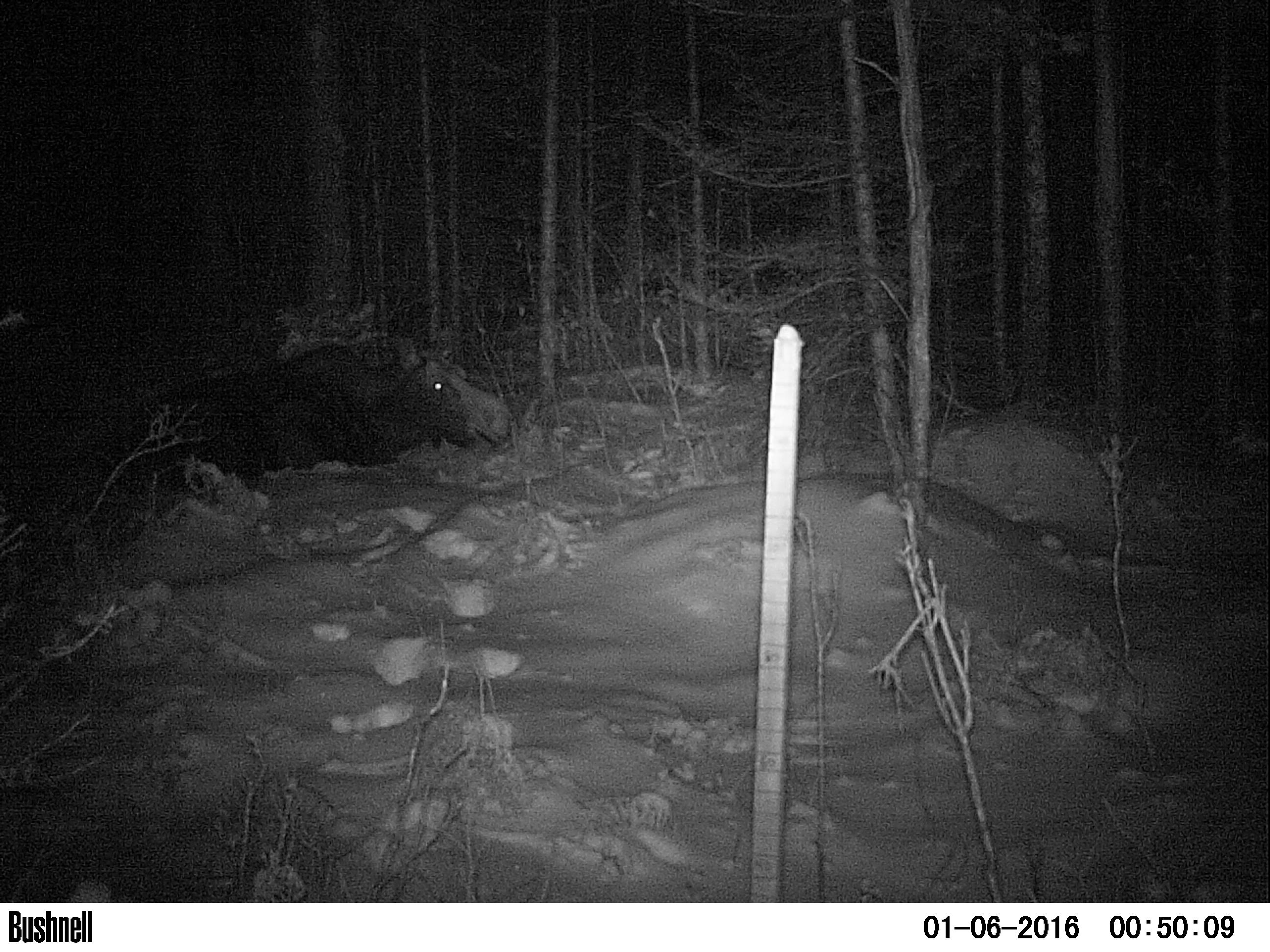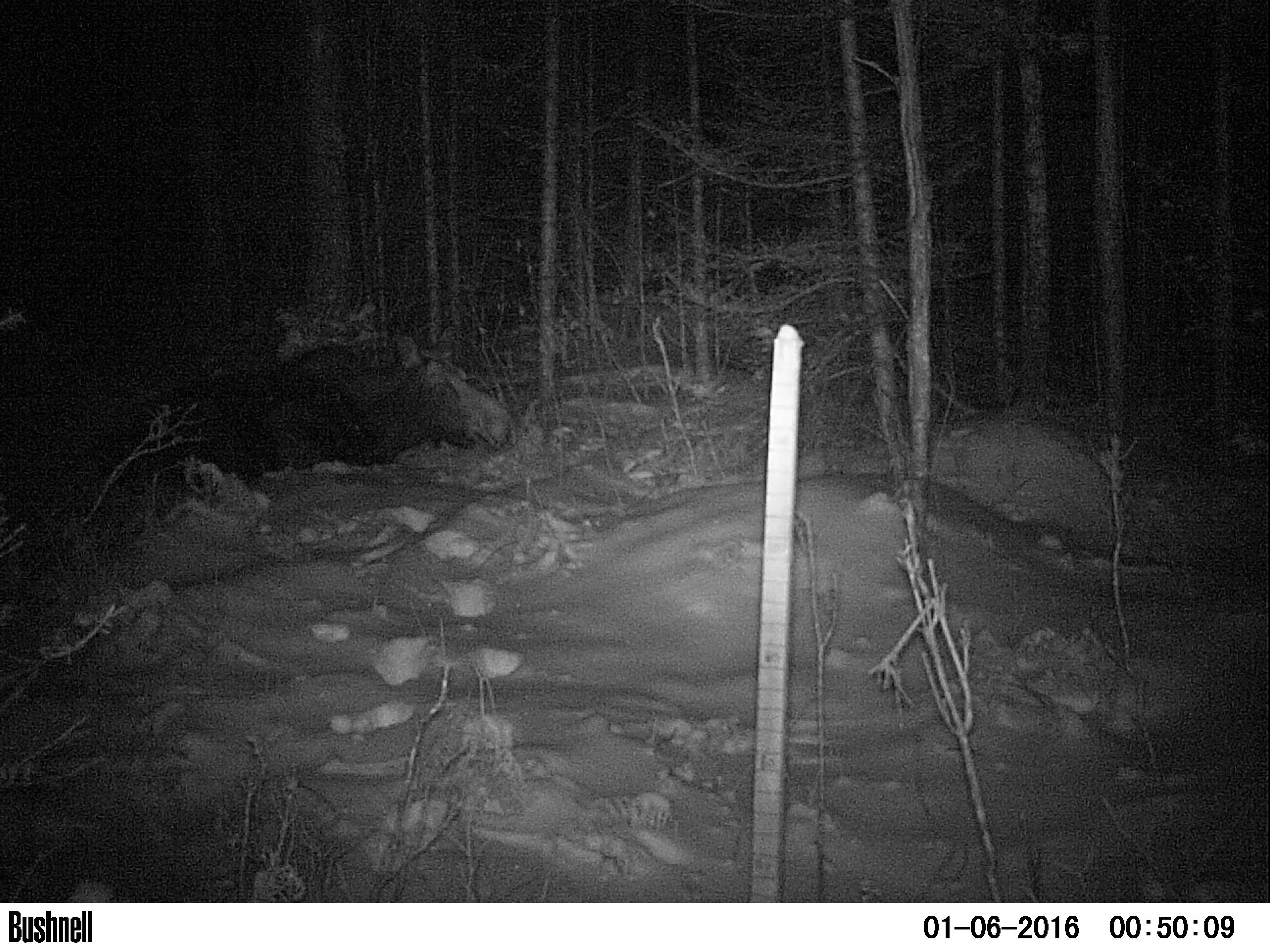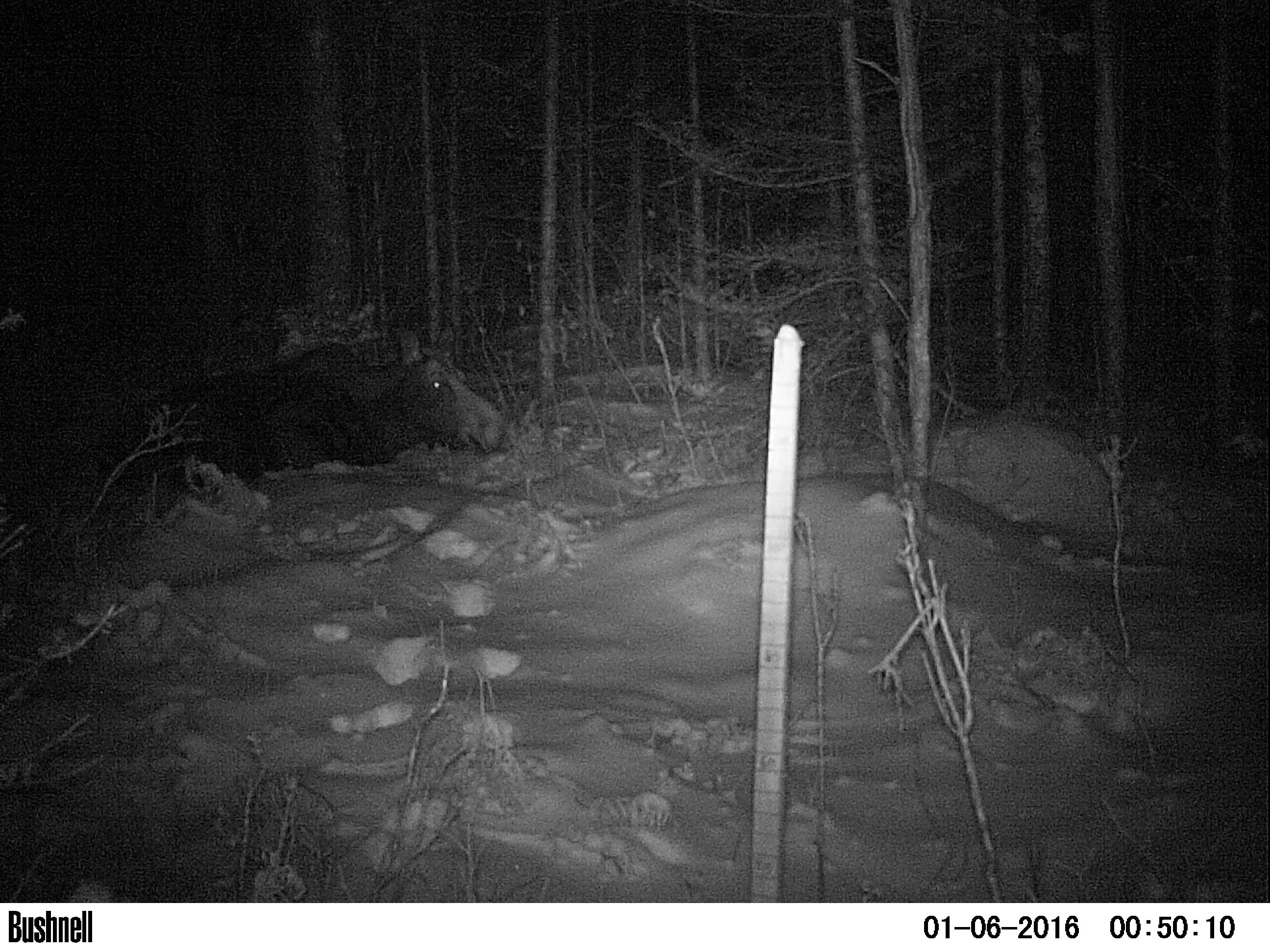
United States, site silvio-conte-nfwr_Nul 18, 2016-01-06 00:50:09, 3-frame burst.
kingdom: Animalia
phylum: Chordata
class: Mammalia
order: Artiodactyla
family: Cervidae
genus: Alces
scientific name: Alces alces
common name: moose